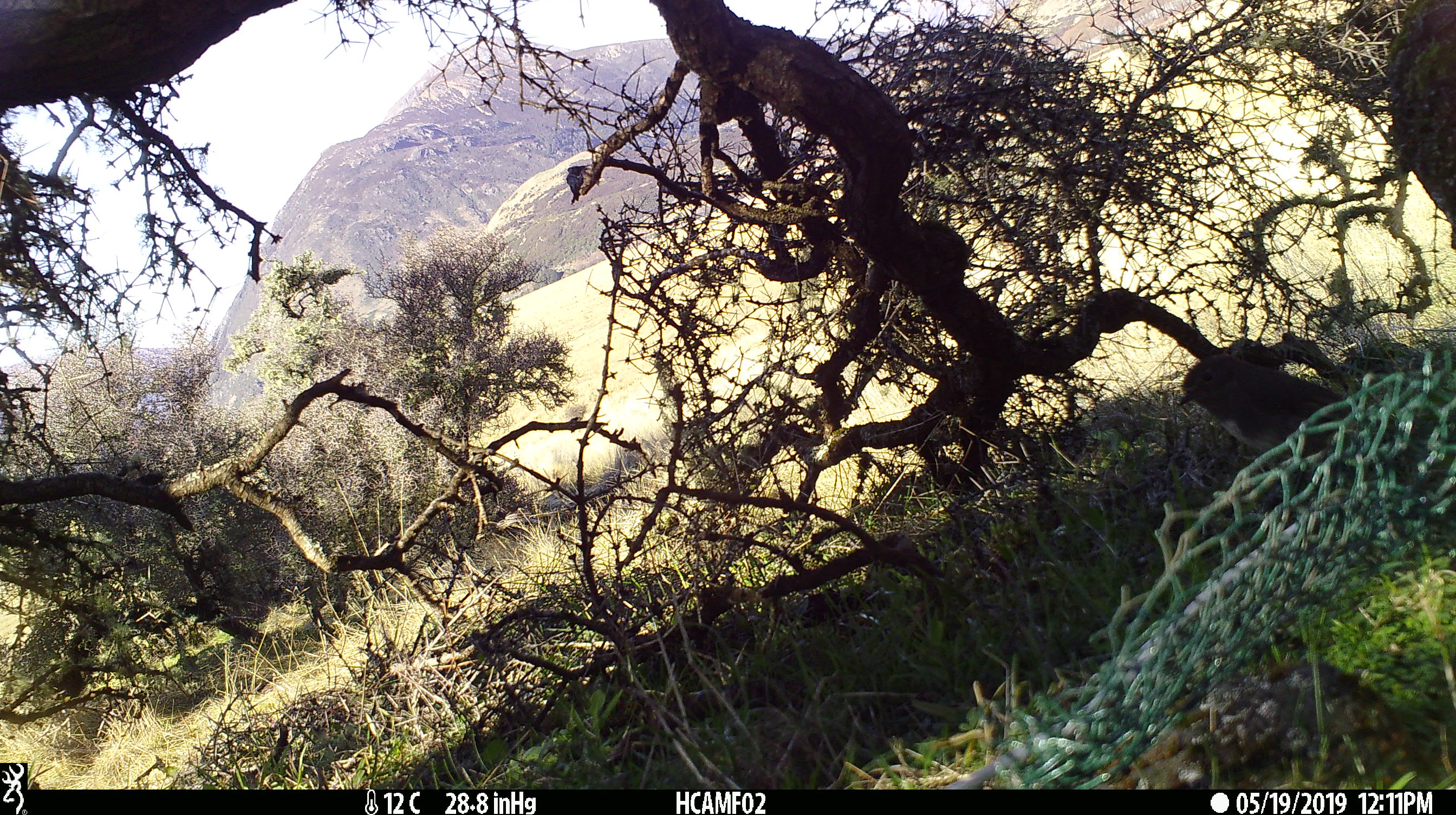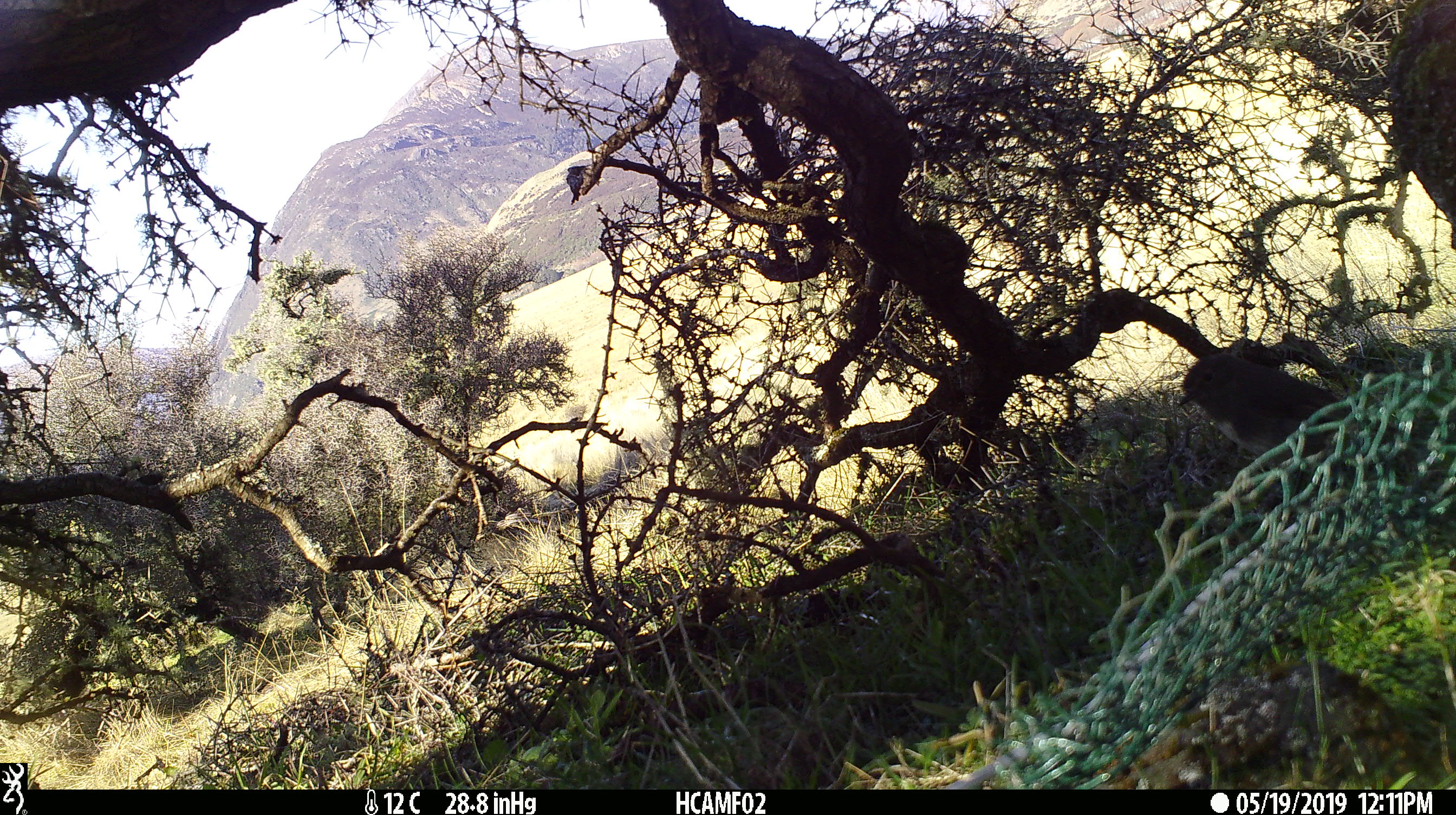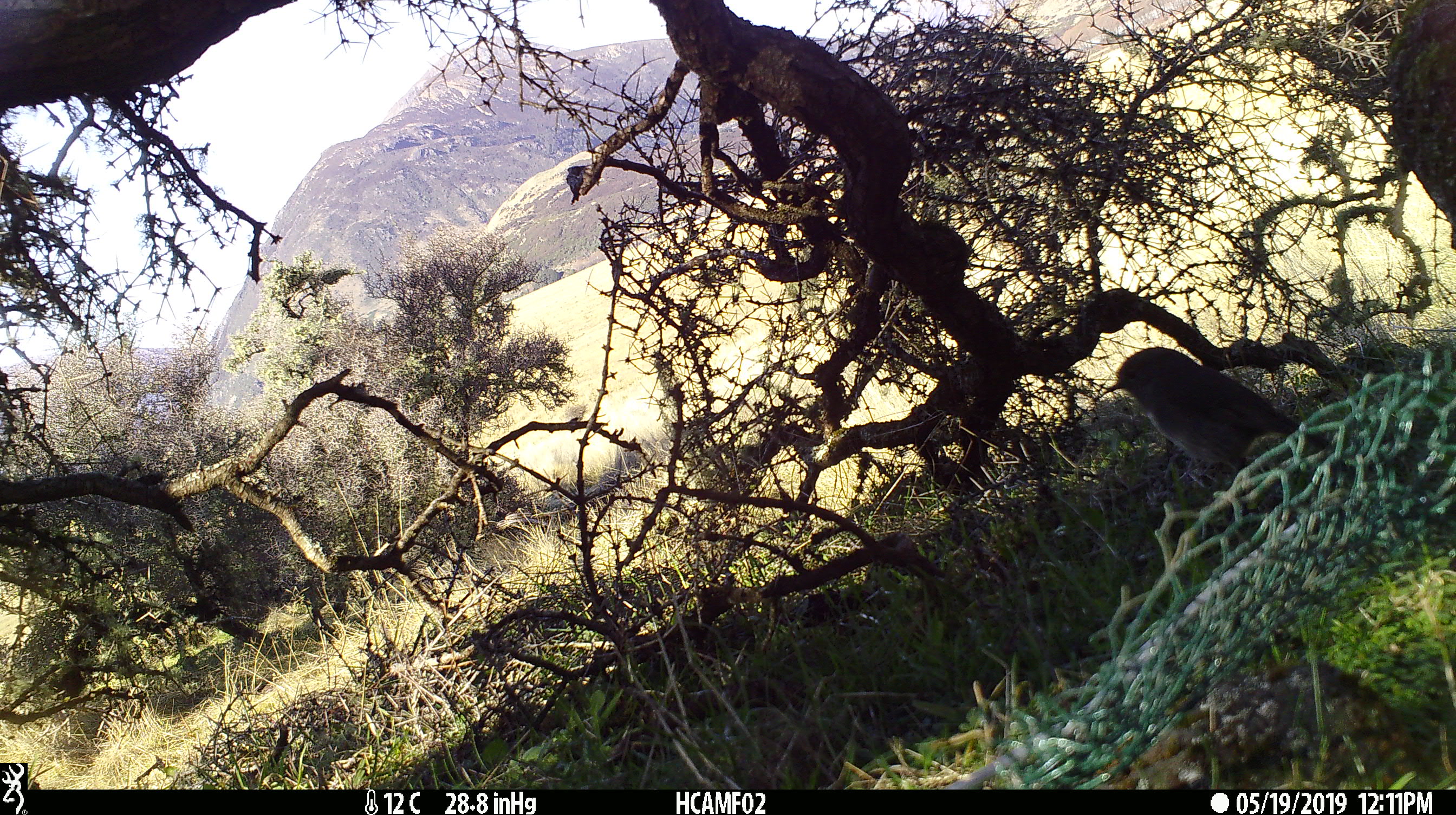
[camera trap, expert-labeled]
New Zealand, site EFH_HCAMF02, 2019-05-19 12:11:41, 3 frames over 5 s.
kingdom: Animalia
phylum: Chordata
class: Aves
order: Passeriformes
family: Petroicidae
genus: Petroica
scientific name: Petroica australis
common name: new zealand robin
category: robin